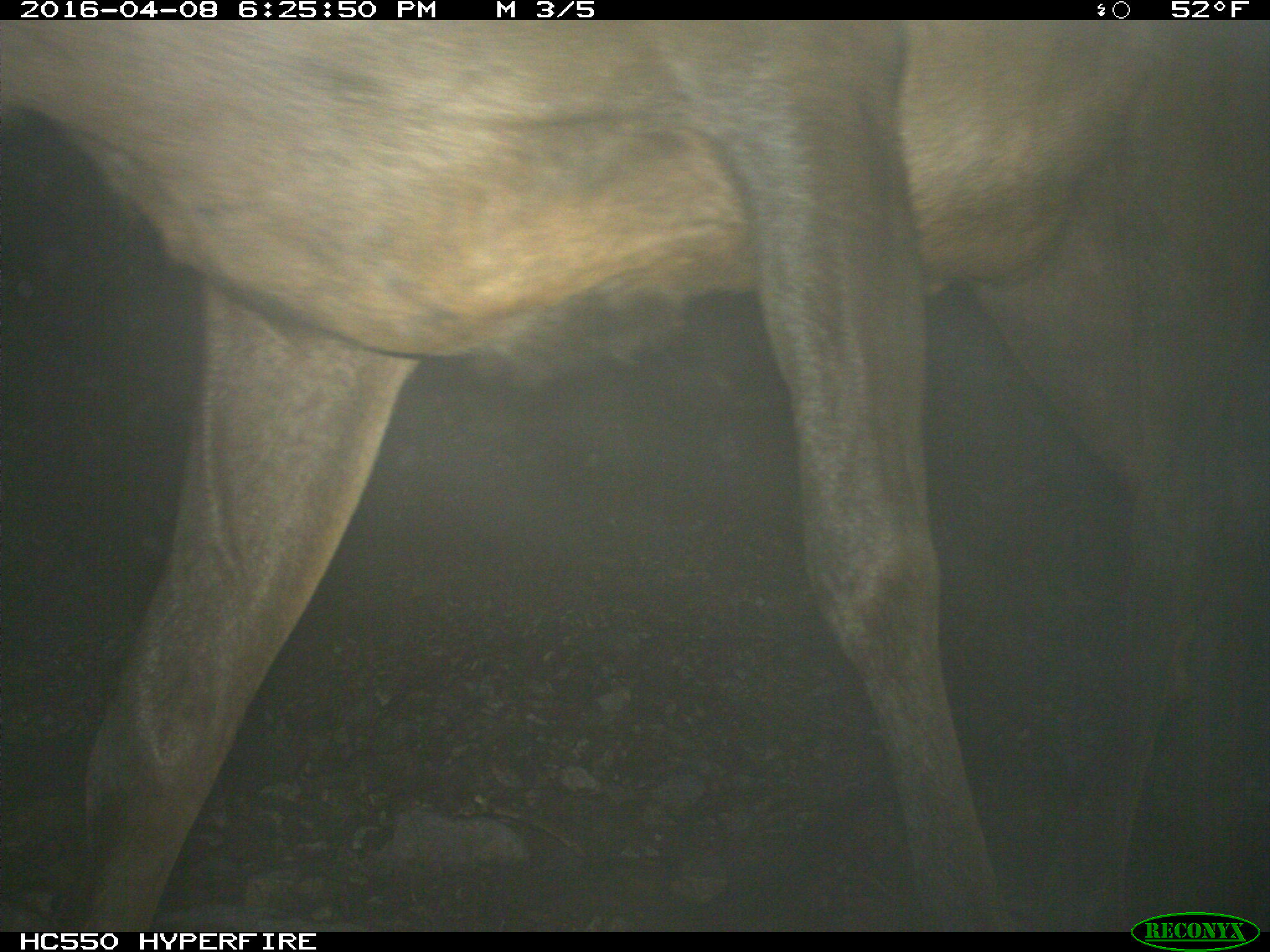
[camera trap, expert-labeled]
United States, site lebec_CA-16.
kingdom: Animalia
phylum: Chordata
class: Mammalia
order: Artiodactyla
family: Cervidae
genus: Cervus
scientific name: Cervus canadensis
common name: elk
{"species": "Cervus canadensis (elk)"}